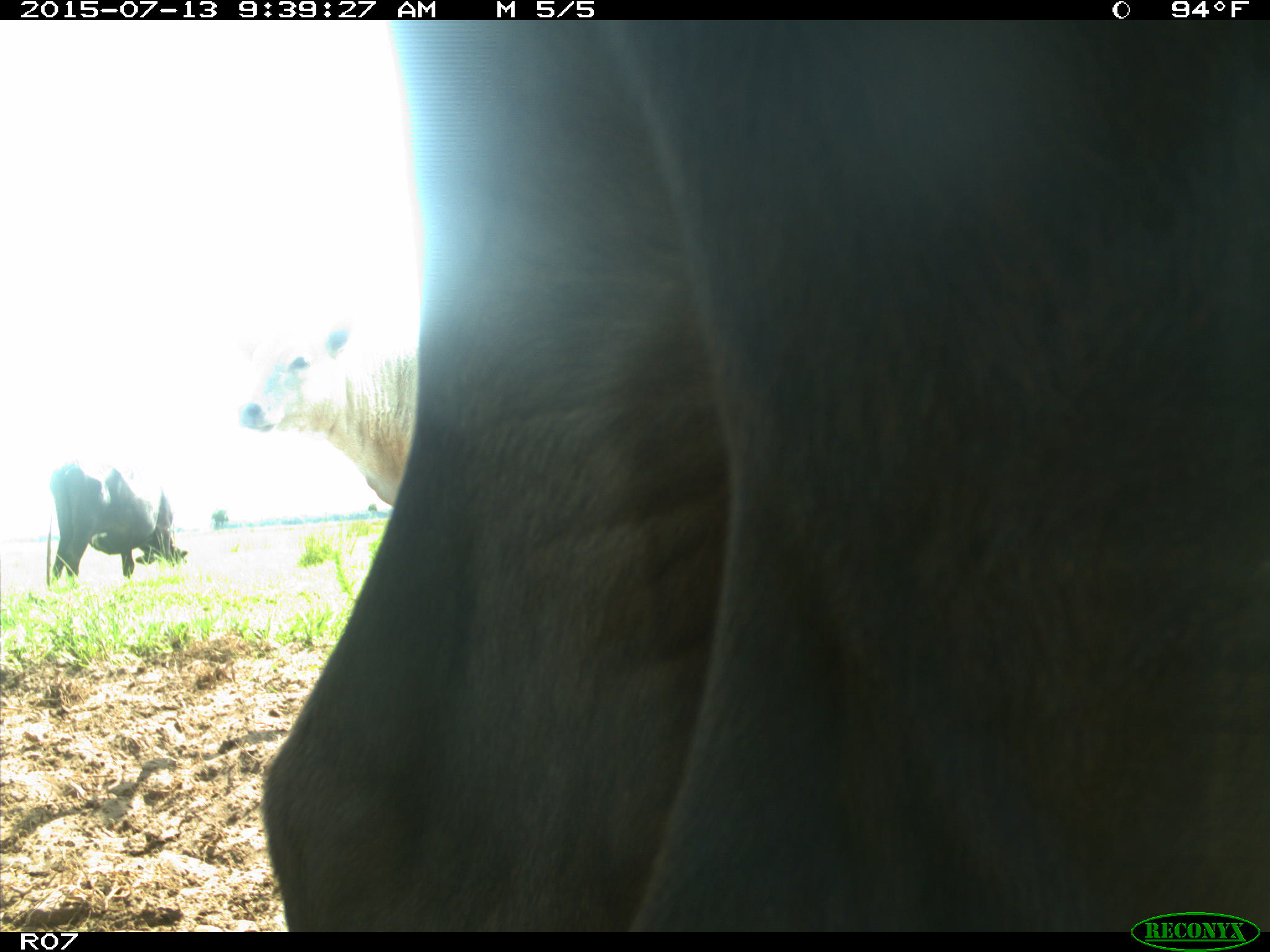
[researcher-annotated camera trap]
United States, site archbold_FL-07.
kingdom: Animalia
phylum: Chordata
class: Mammalia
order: Artiodactyla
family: Bovidae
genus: Bos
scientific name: Bos taurus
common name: domestic cow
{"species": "Bos taurus (domestic cow)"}